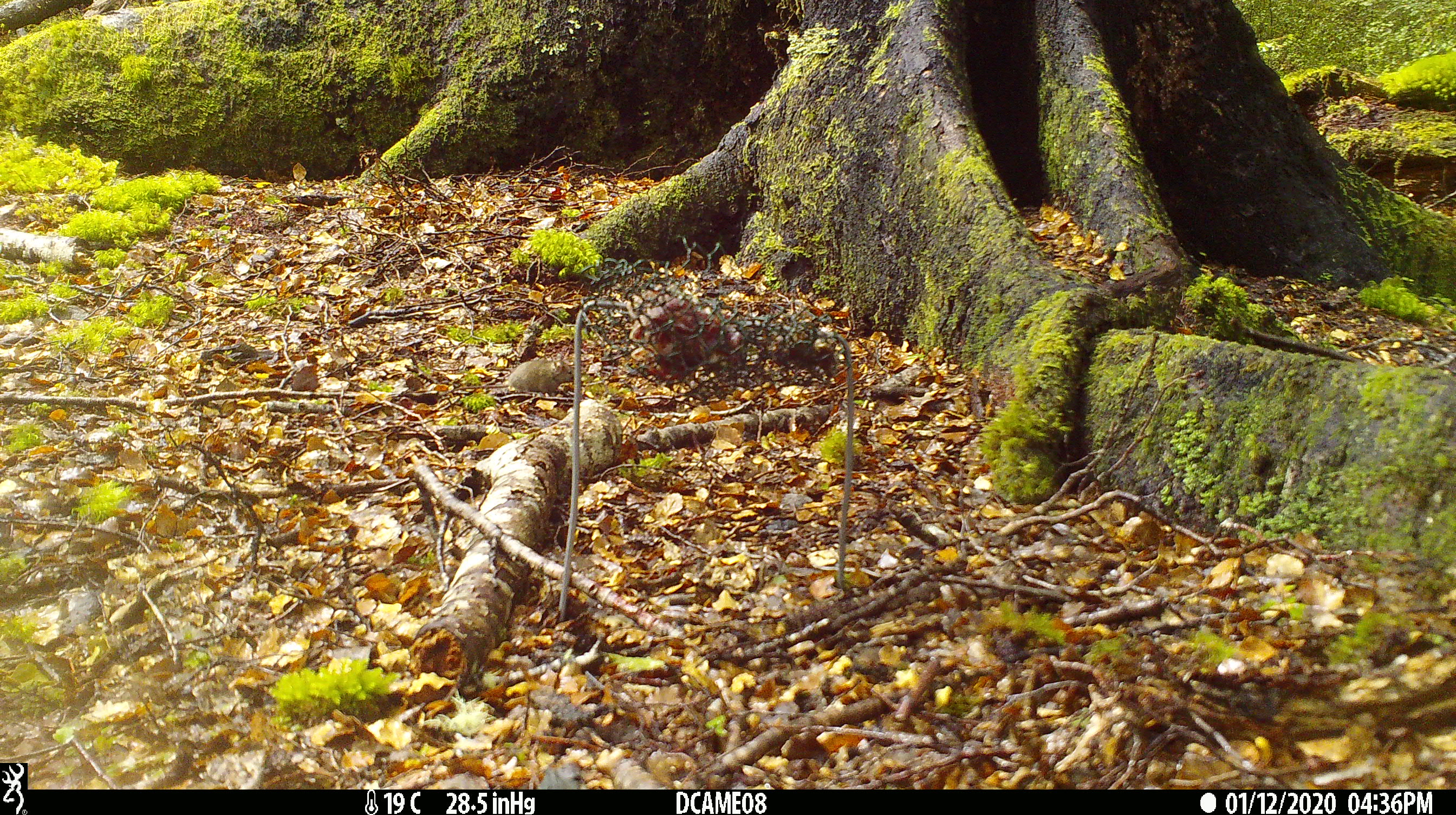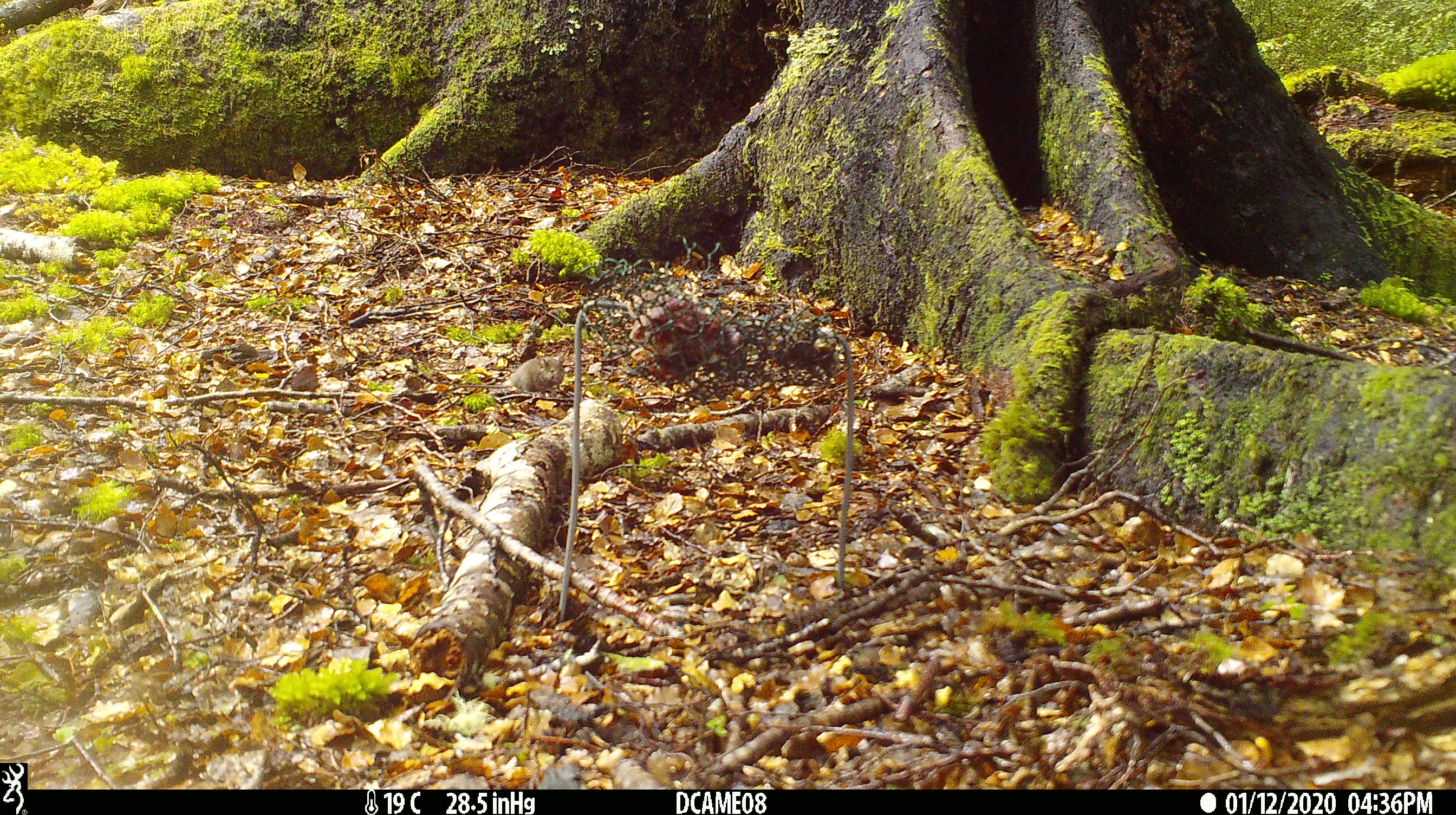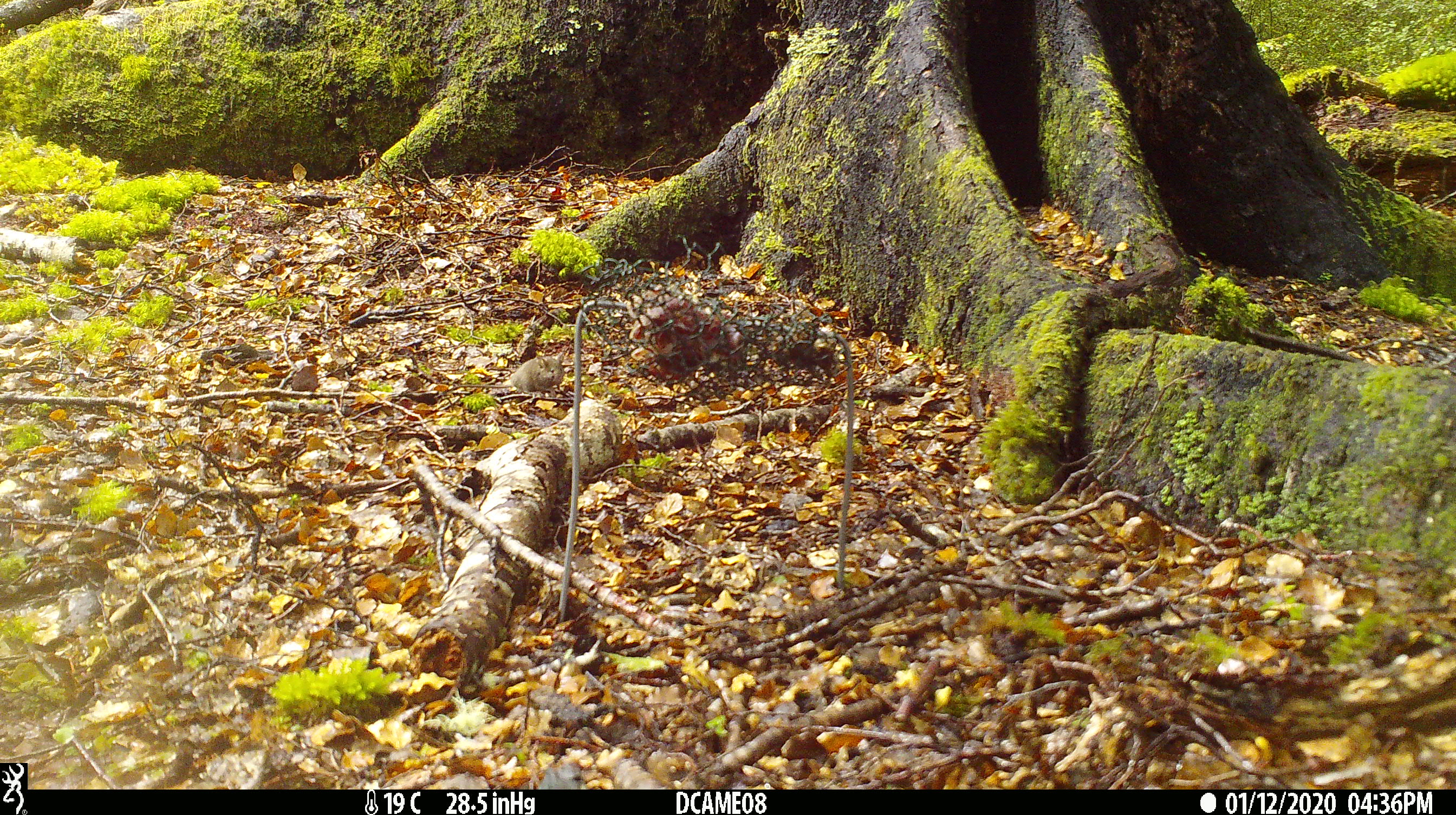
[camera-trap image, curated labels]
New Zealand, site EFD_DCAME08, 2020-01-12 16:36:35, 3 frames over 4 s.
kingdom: Animalia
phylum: Chordata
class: Mammalia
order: Rodentia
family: Muridae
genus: Mus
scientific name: Mus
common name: mouse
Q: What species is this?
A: Mouse (Mus).